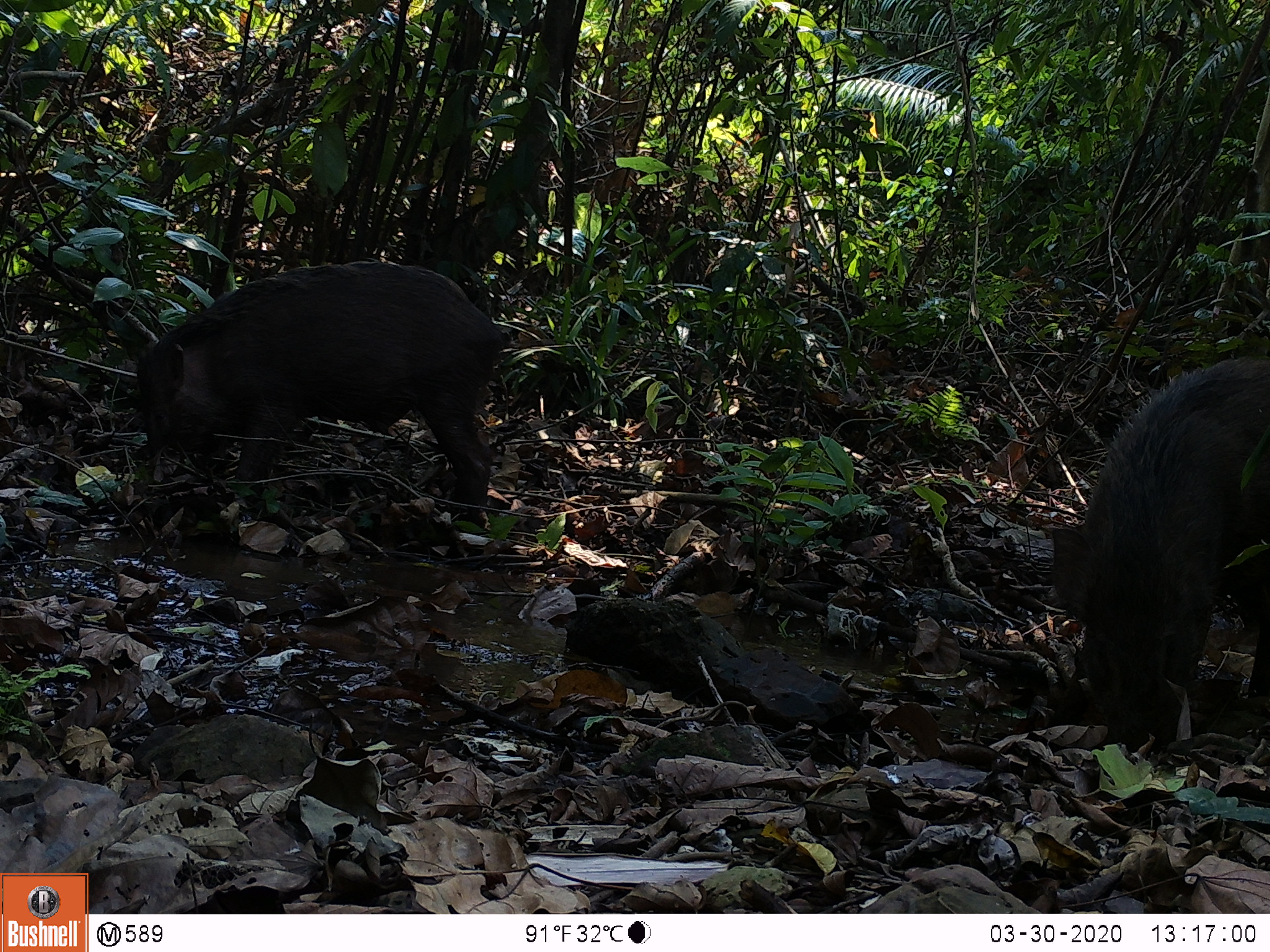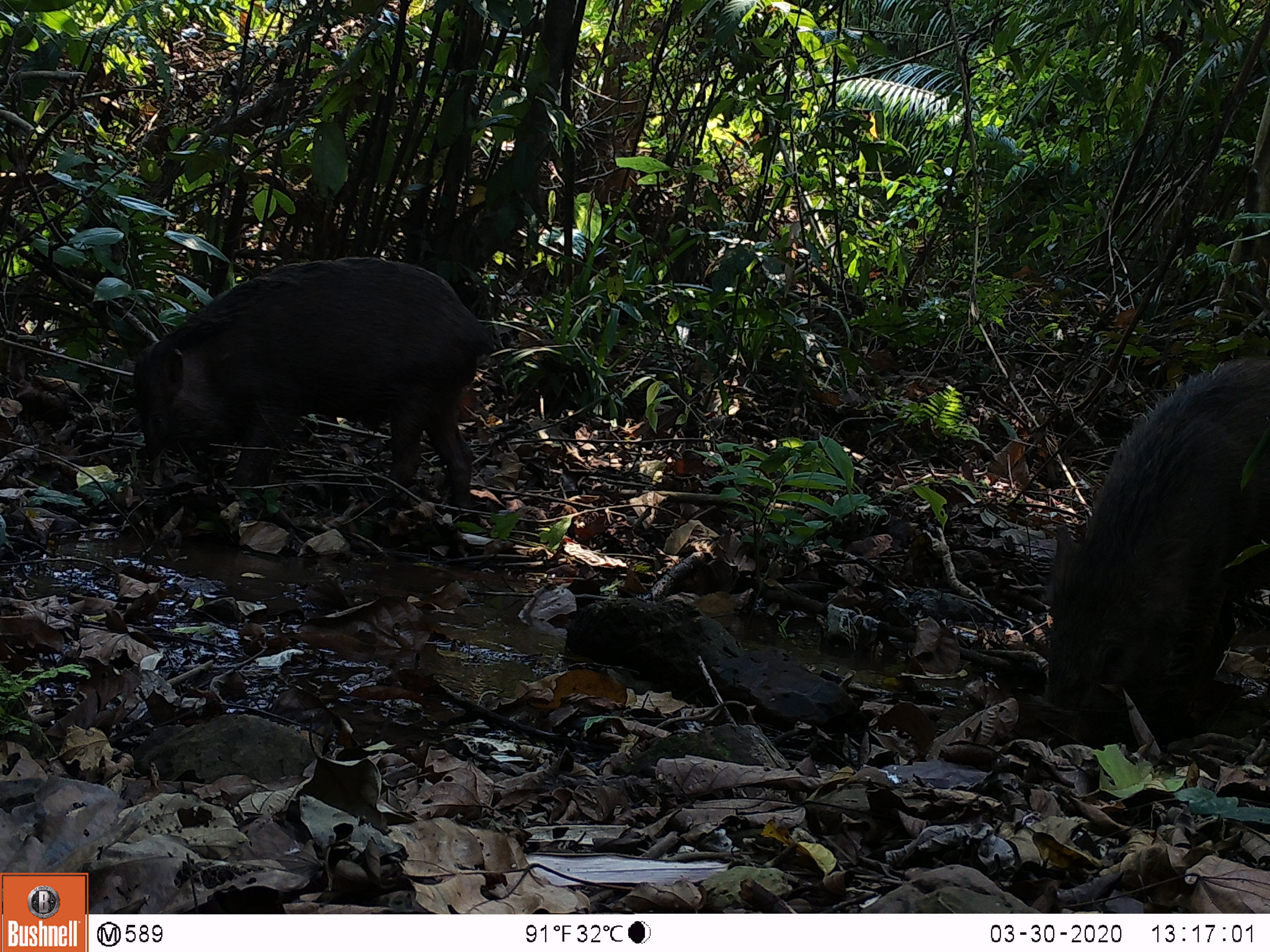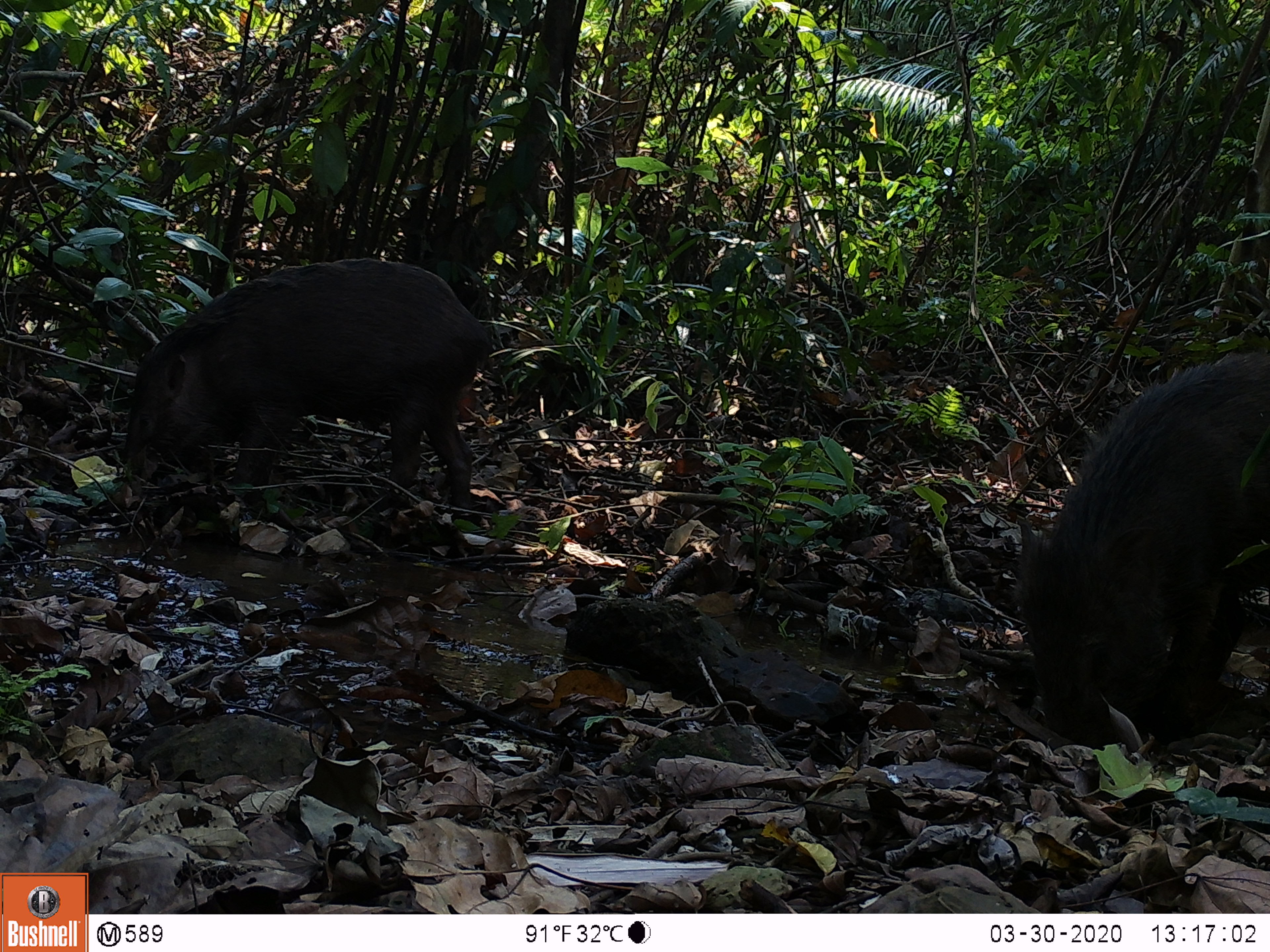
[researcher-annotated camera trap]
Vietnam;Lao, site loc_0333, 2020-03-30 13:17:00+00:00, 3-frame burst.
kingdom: Animalia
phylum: Chordata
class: Mammalia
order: Artiodactyla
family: Suidae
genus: Sus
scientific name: Sus scrofa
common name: eurasian wild pig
Eurasian wild pig (Sus scrofa). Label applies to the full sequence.